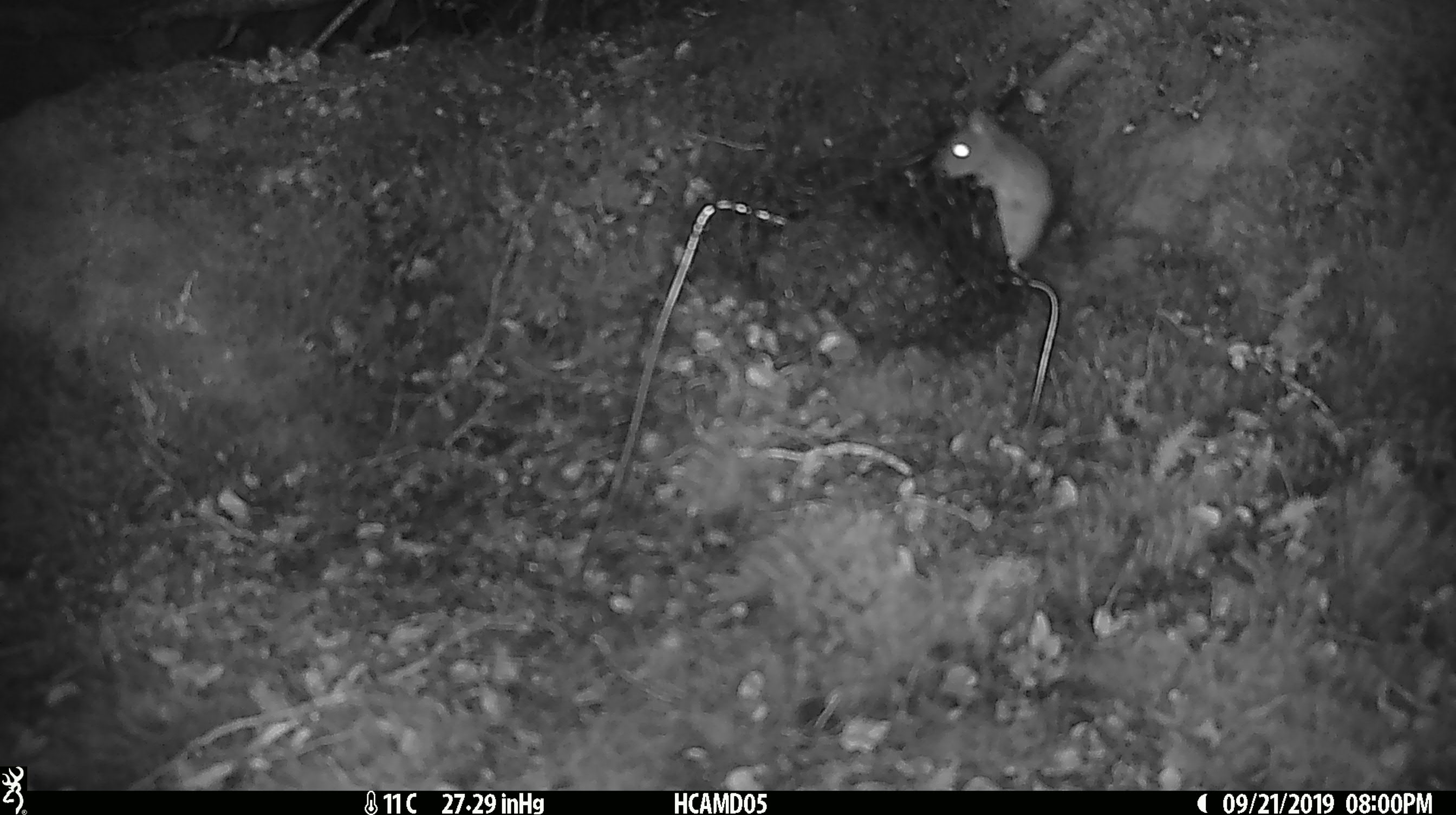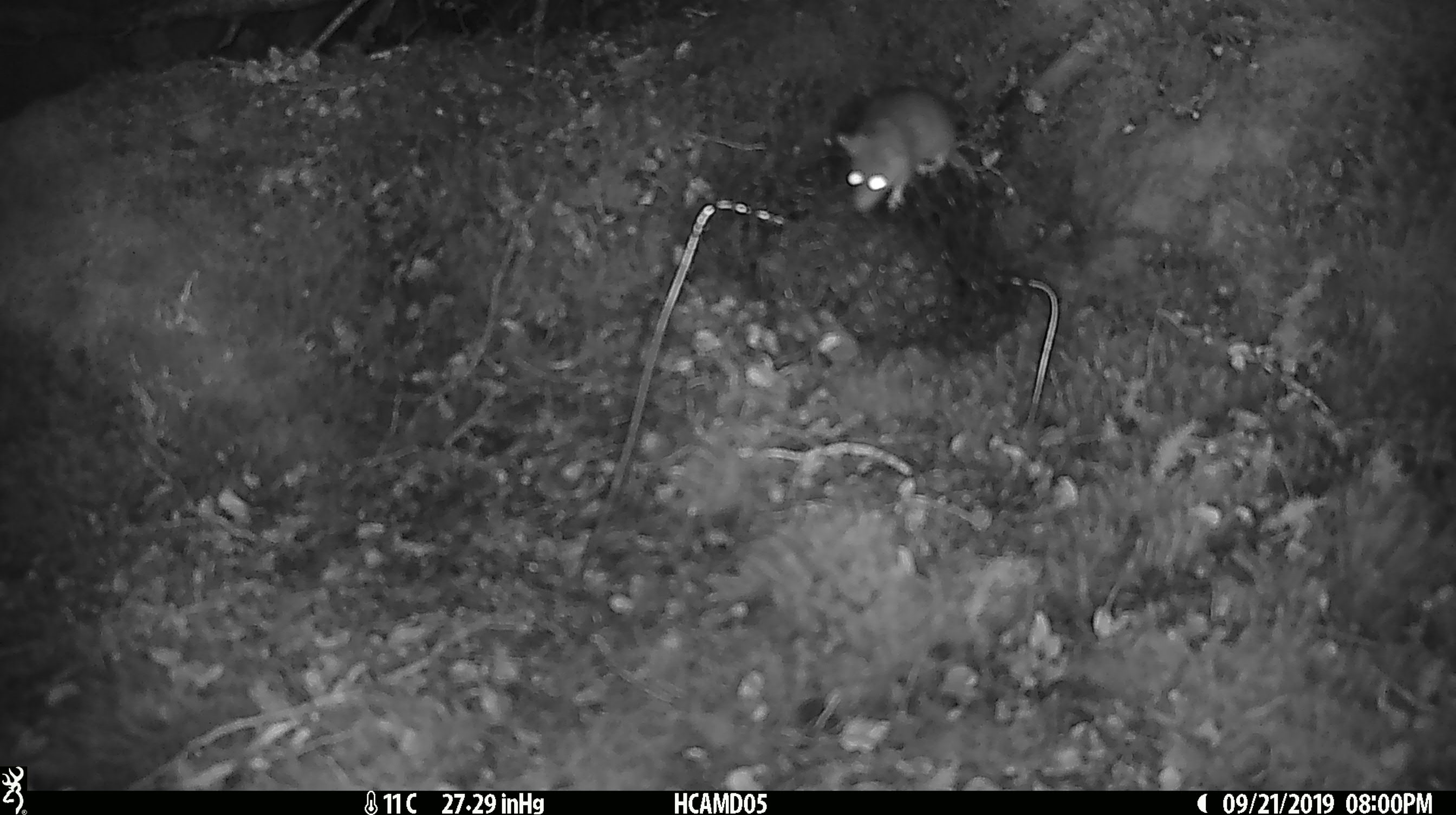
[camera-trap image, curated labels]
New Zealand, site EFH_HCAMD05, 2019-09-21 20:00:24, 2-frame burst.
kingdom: Animalia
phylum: Chordata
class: Mammalia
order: Rodentia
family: Muridae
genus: Mus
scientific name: Mus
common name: mouse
Mouse (Mus).